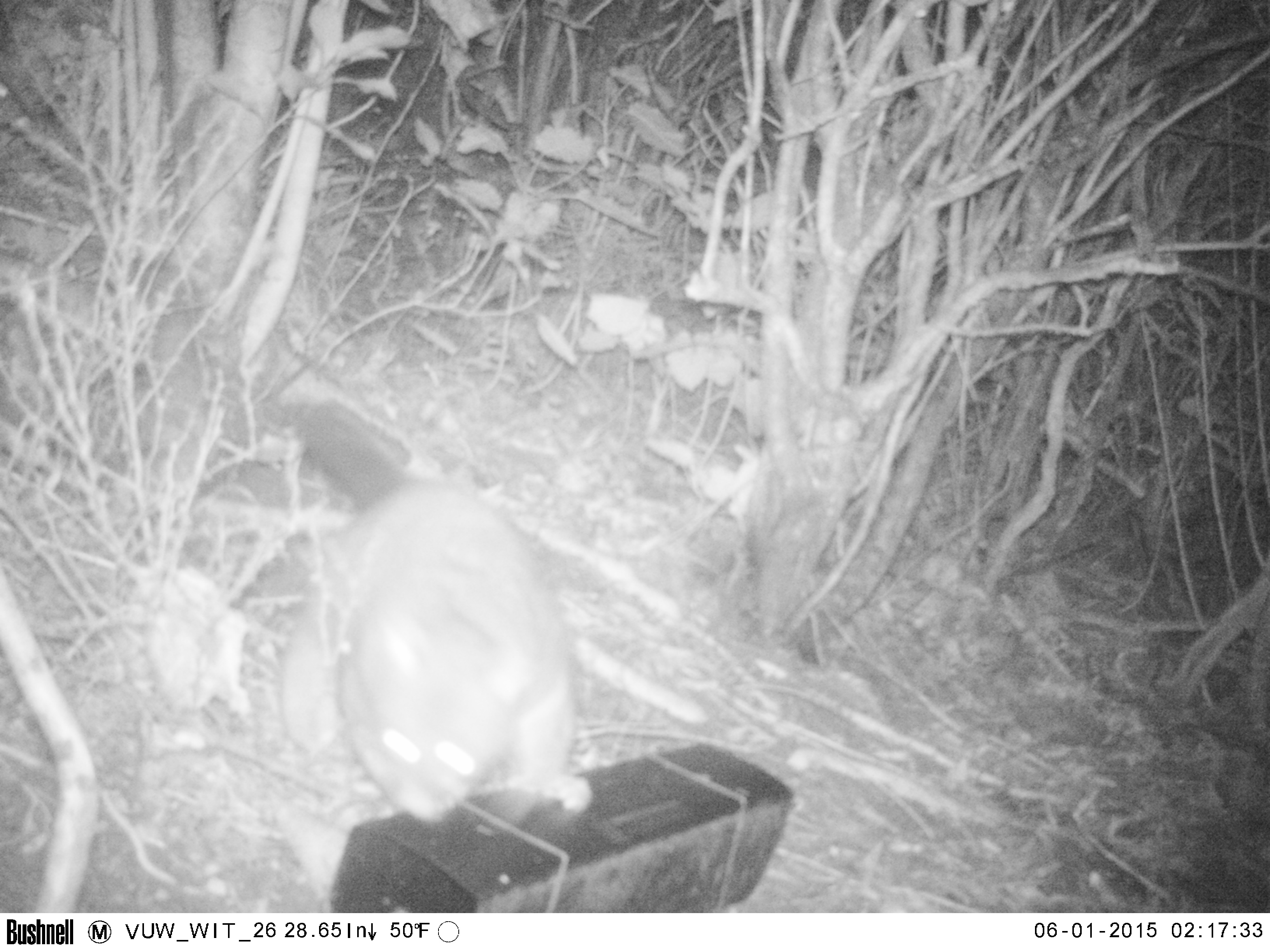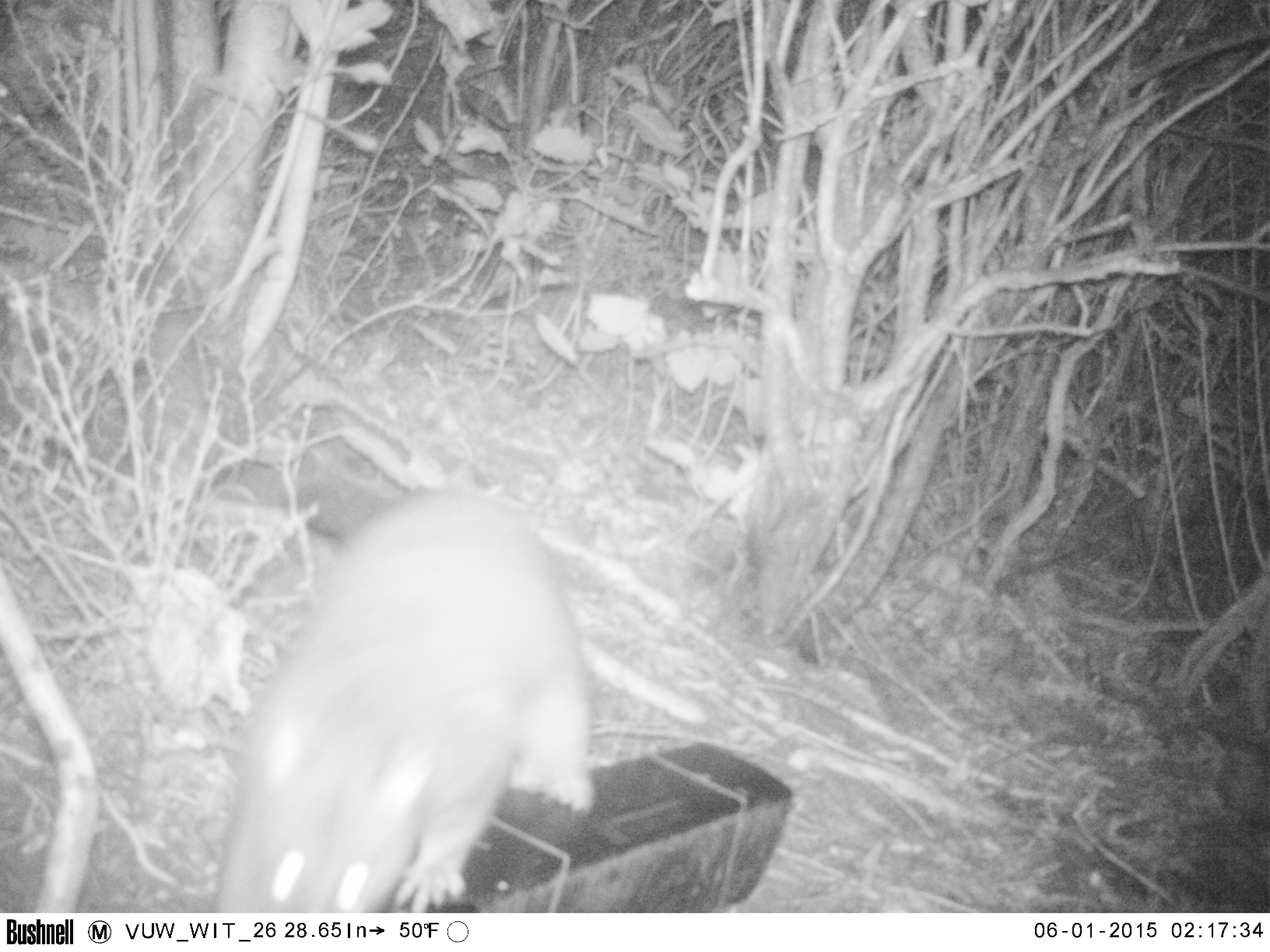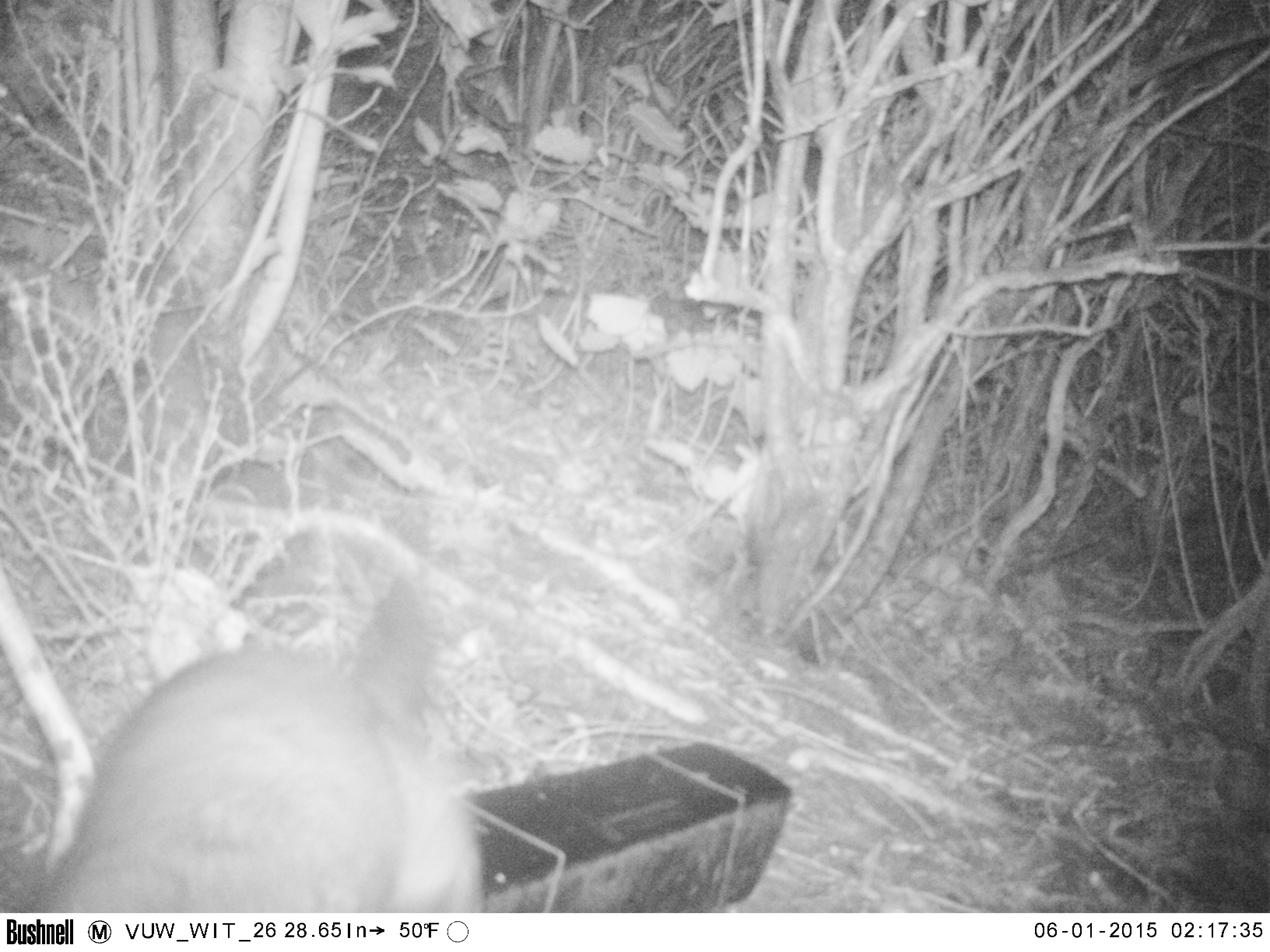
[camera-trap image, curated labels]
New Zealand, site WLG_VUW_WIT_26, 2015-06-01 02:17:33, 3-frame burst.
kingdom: Animalia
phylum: Chordata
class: Mammalia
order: Diprotodontia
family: Phalangeridae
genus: Trichosurus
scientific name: Trichosurus vulpecula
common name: common brushtail possum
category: possum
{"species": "possum (common brushtail possum) (Trichosurus vulpecula)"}